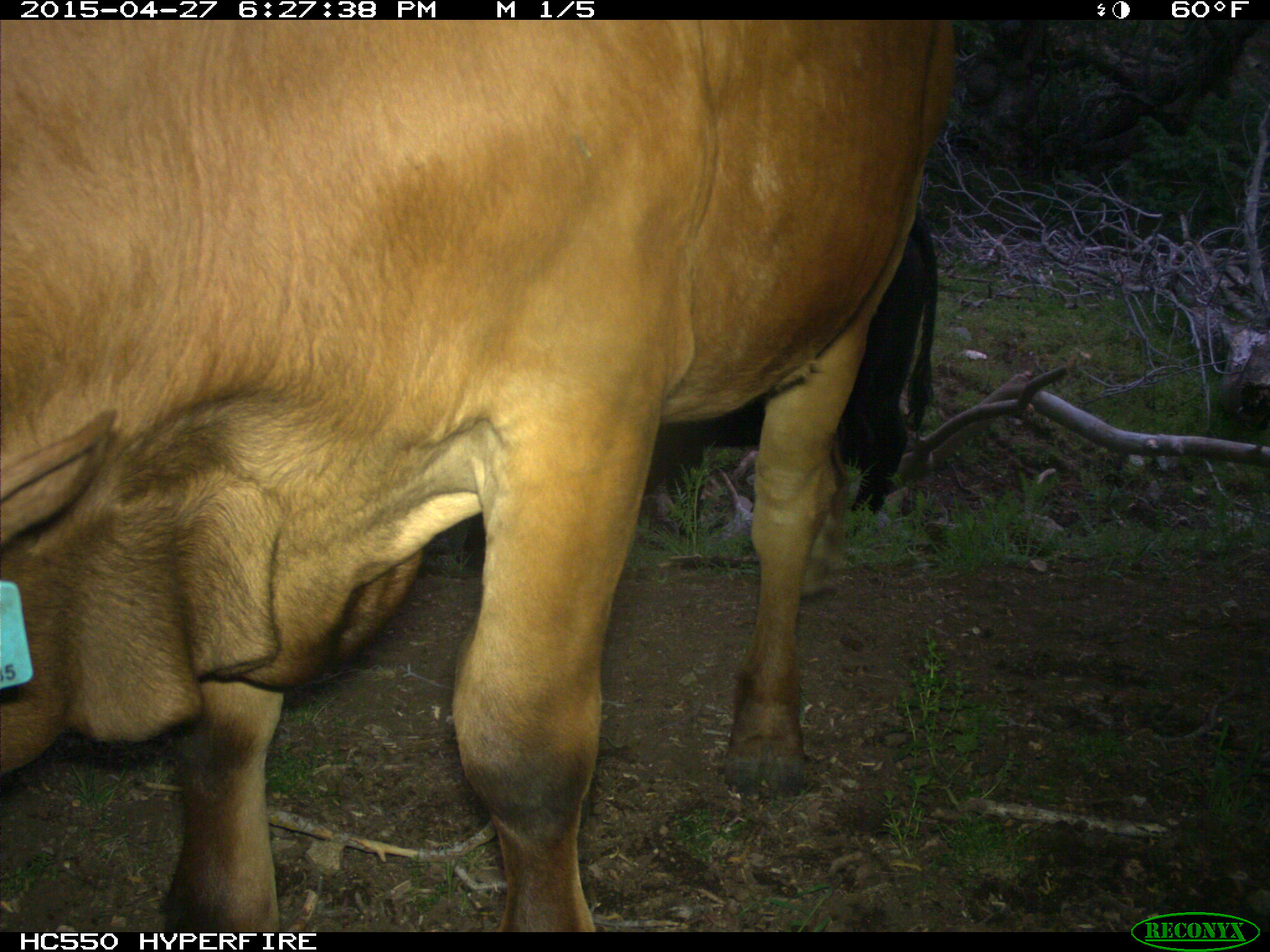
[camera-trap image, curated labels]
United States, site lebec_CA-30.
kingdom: Animalia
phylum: Chordata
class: Mammalia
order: Artiodactyla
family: Bovidae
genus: Bos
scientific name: Bos taurus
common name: domestic cow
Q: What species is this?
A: Bos taurus (domestic cow).